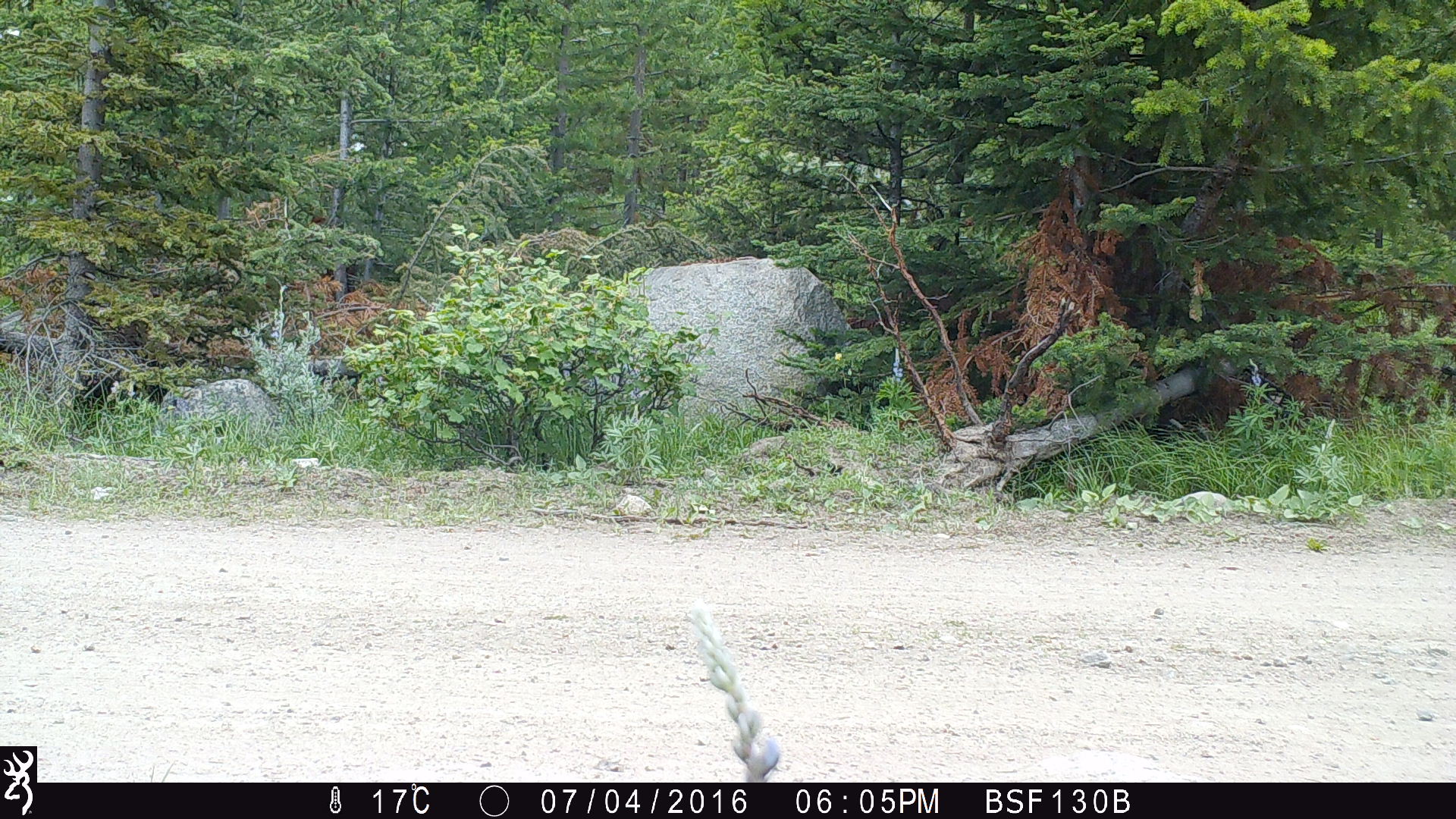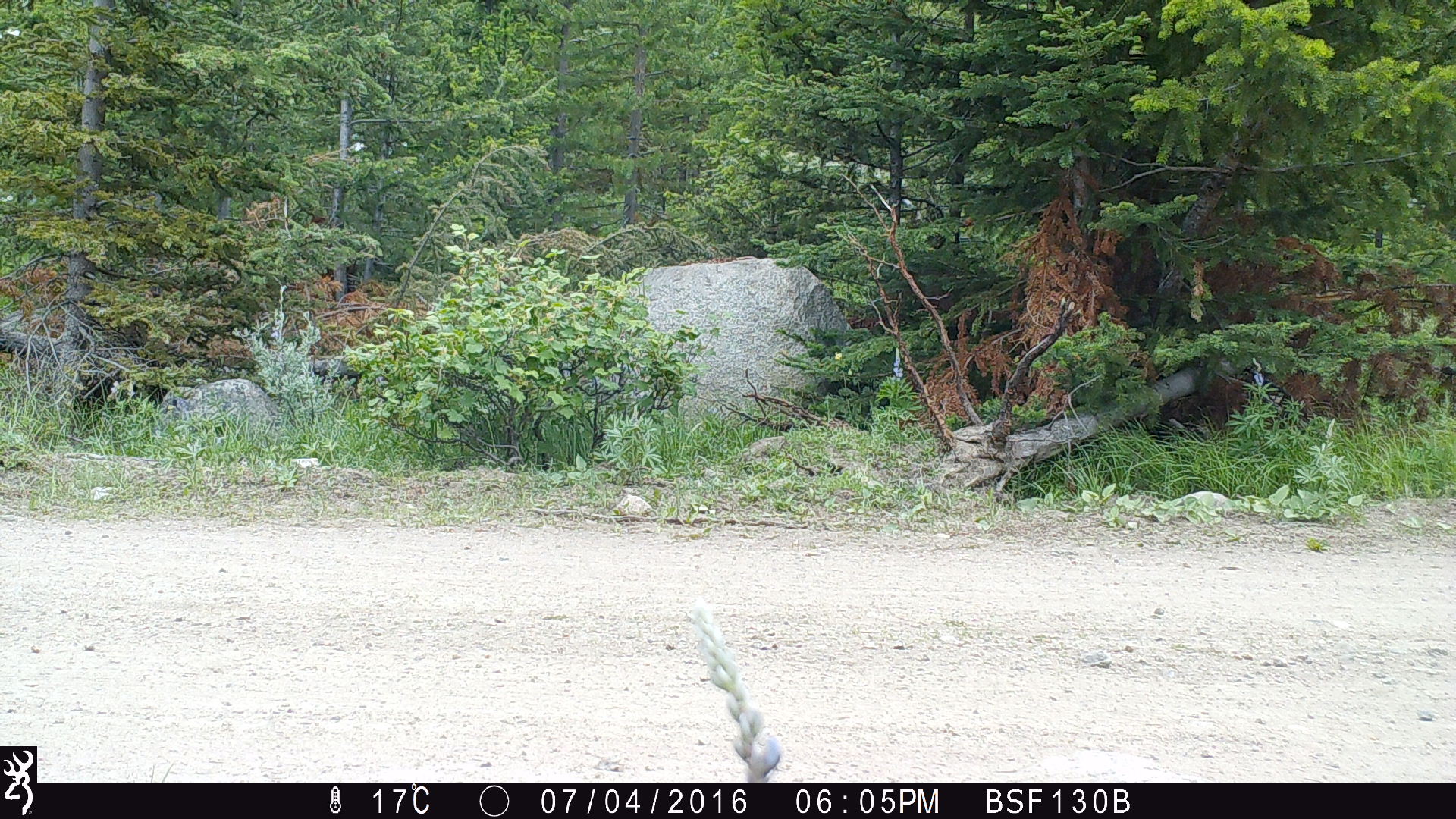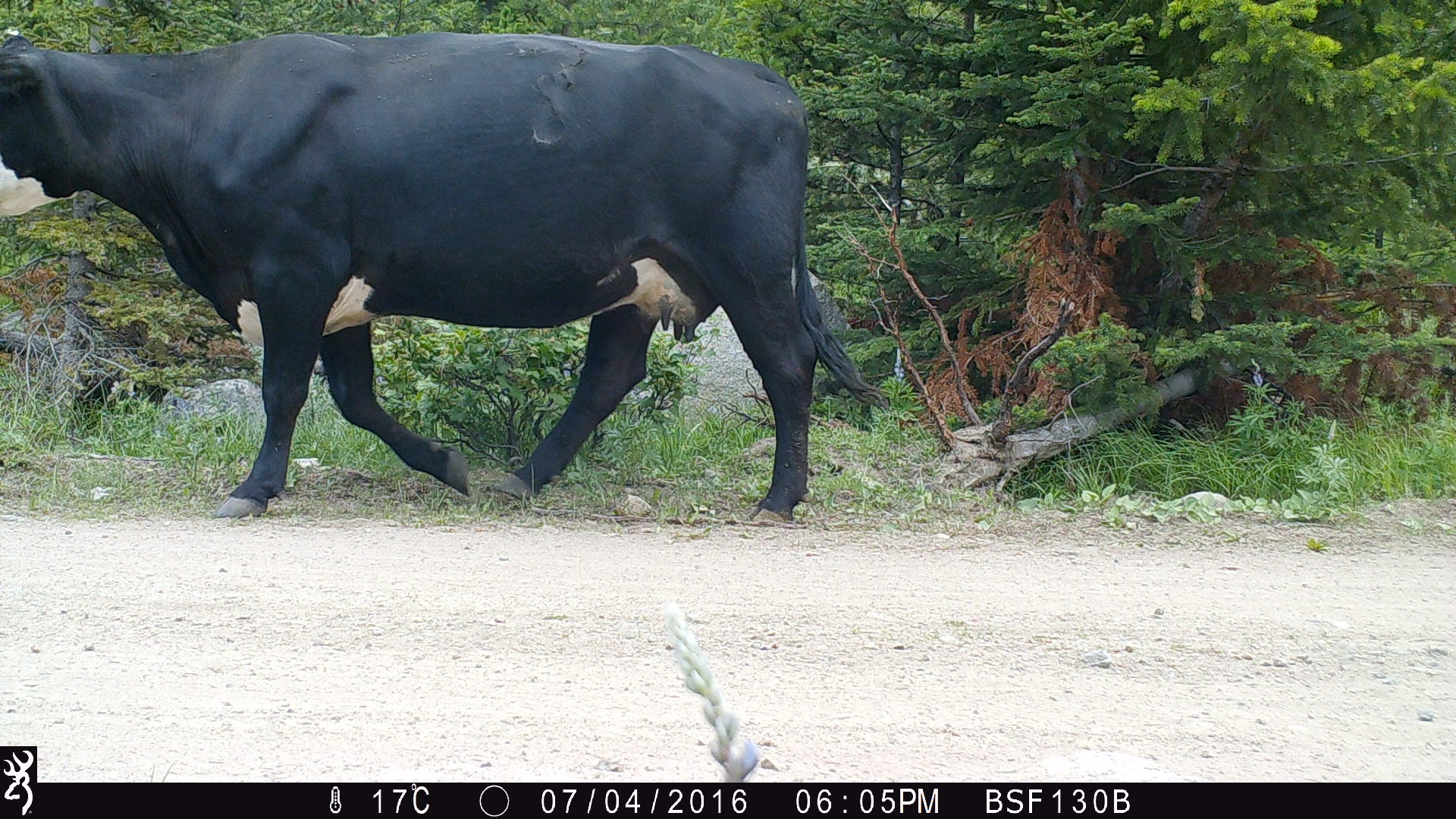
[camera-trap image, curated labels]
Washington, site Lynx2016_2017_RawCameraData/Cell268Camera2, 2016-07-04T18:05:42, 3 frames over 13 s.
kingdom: Animalia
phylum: Chordata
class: Mammalia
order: Artiodactyla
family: Bovidae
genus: Bos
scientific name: Bos taurus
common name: domestic cattle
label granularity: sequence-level